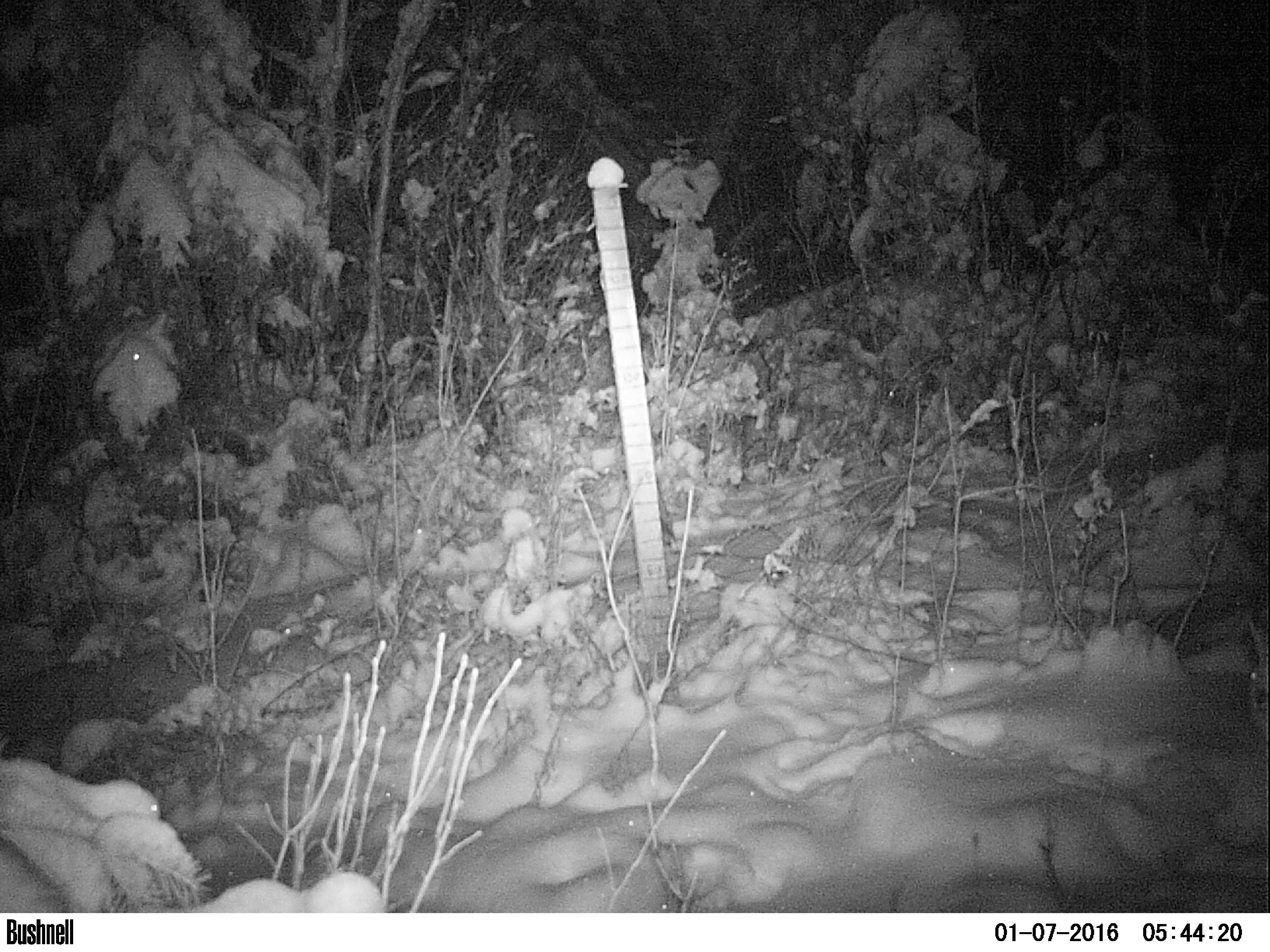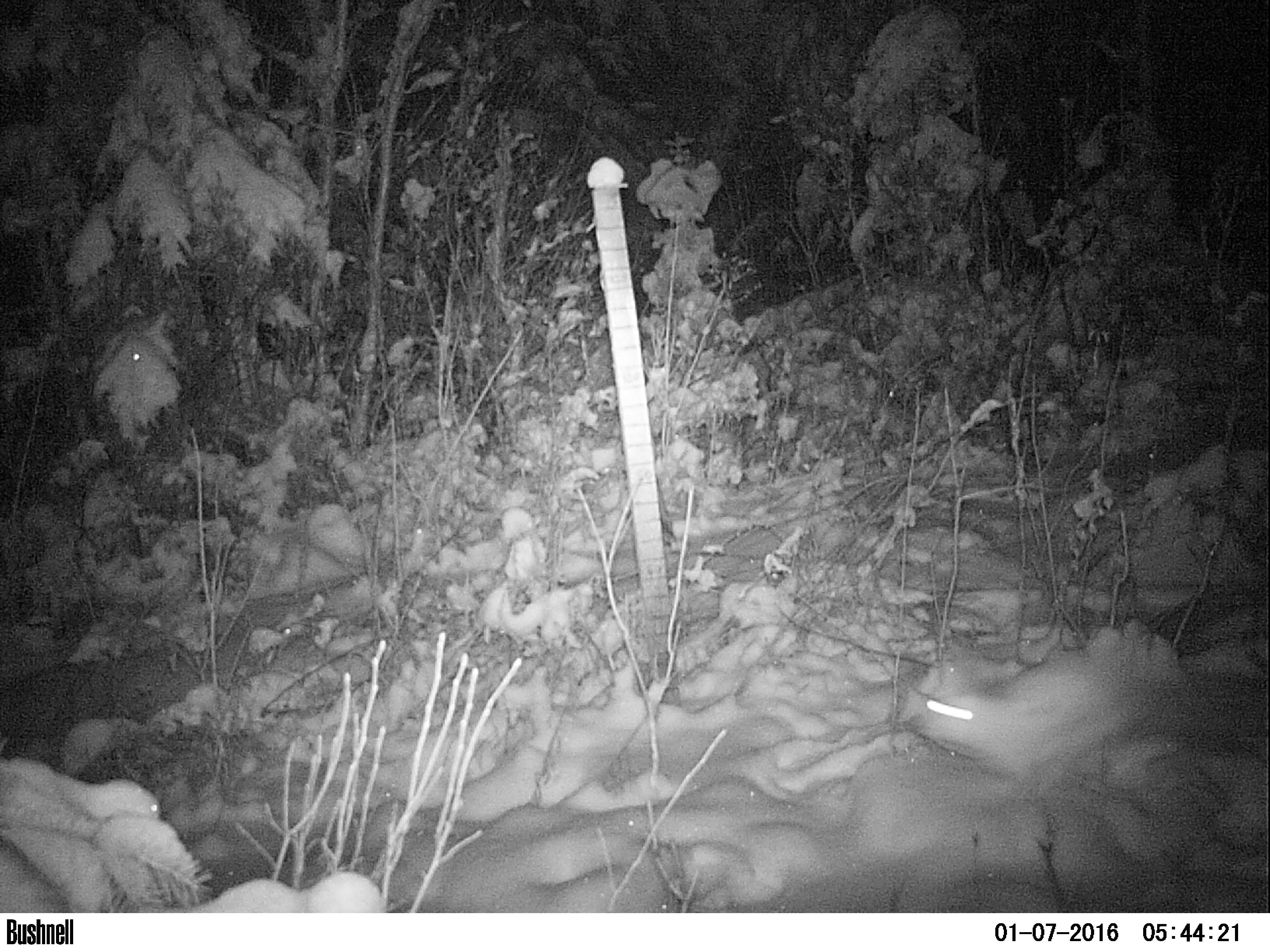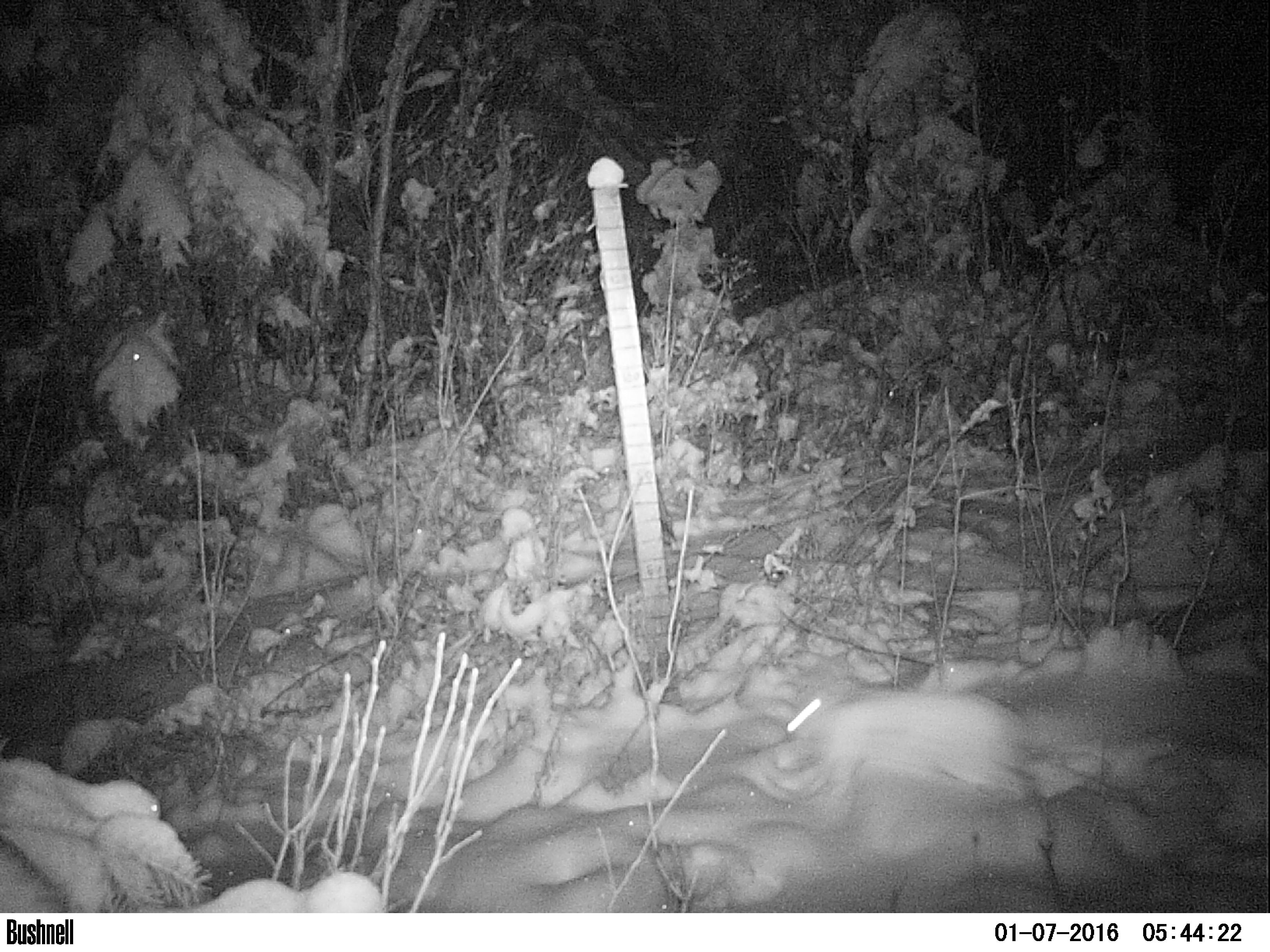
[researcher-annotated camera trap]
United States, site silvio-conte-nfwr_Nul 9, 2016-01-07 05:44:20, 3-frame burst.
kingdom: Animalia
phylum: Chordata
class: Mammalia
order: Lagomorpha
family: Leporidae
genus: Lepus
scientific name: Lepus americanus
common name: snowshoe hare